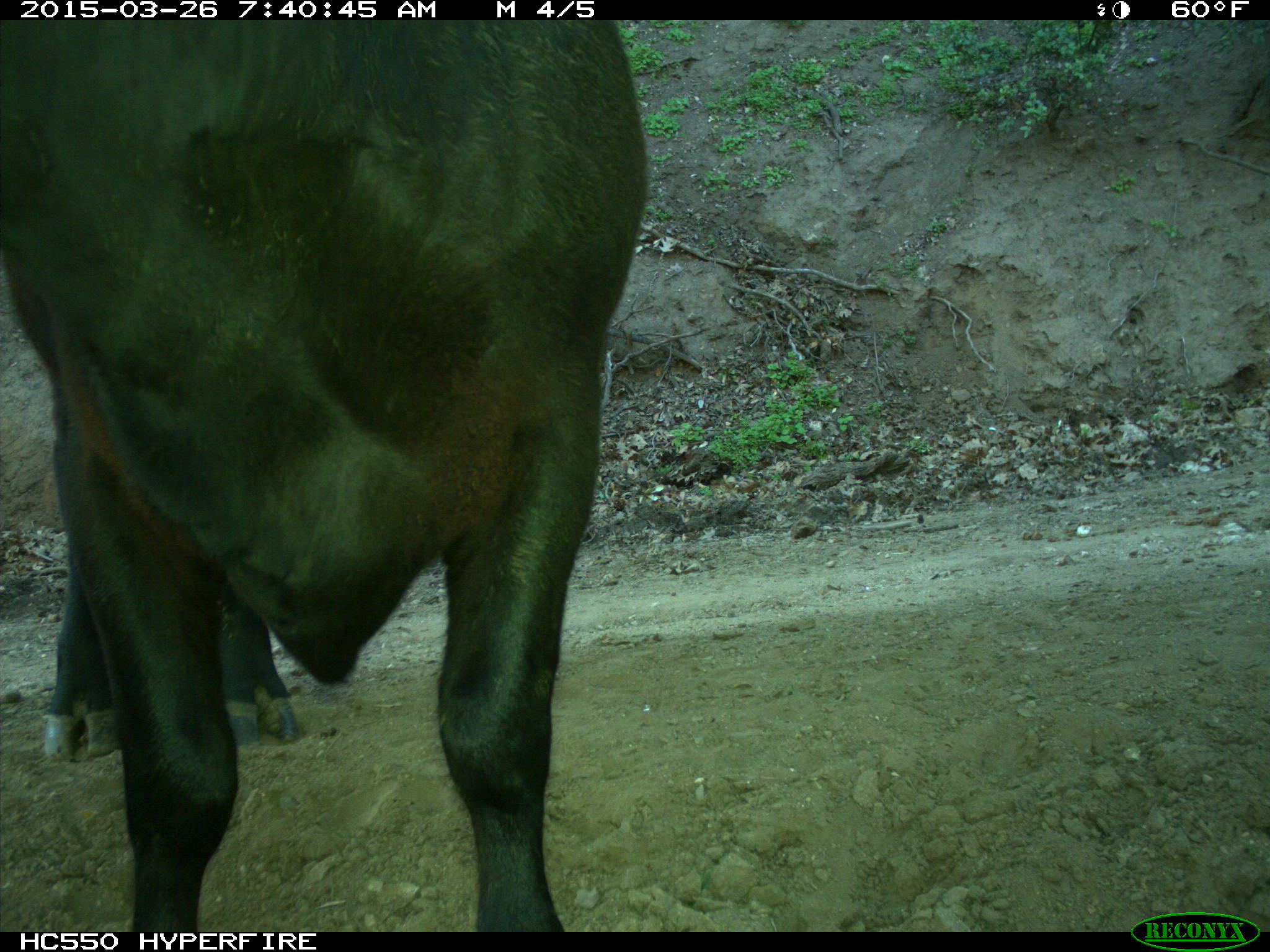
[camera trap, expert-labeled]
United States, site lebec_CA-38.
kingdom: Animalia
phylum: Chordata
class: Mammalia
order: Artiodactyla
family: Bovidae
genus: Bos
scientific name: Bos taurus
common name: domestic cow